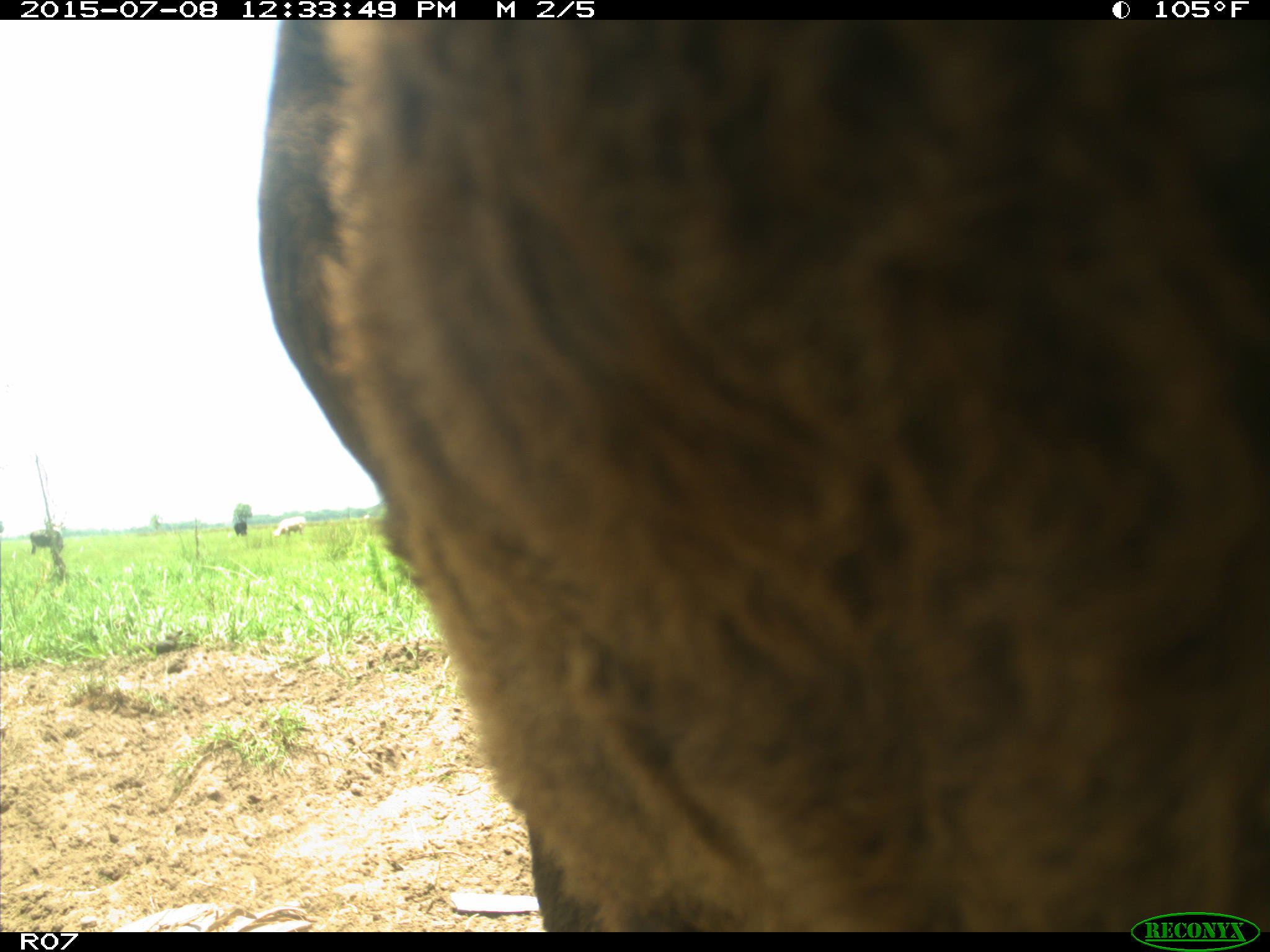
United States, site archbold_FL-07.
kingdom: Animalia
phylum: Chordata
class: Mammalia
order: Artiodactyla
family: Bovidae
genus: Bos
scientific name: Bos taurus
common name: domestic cow